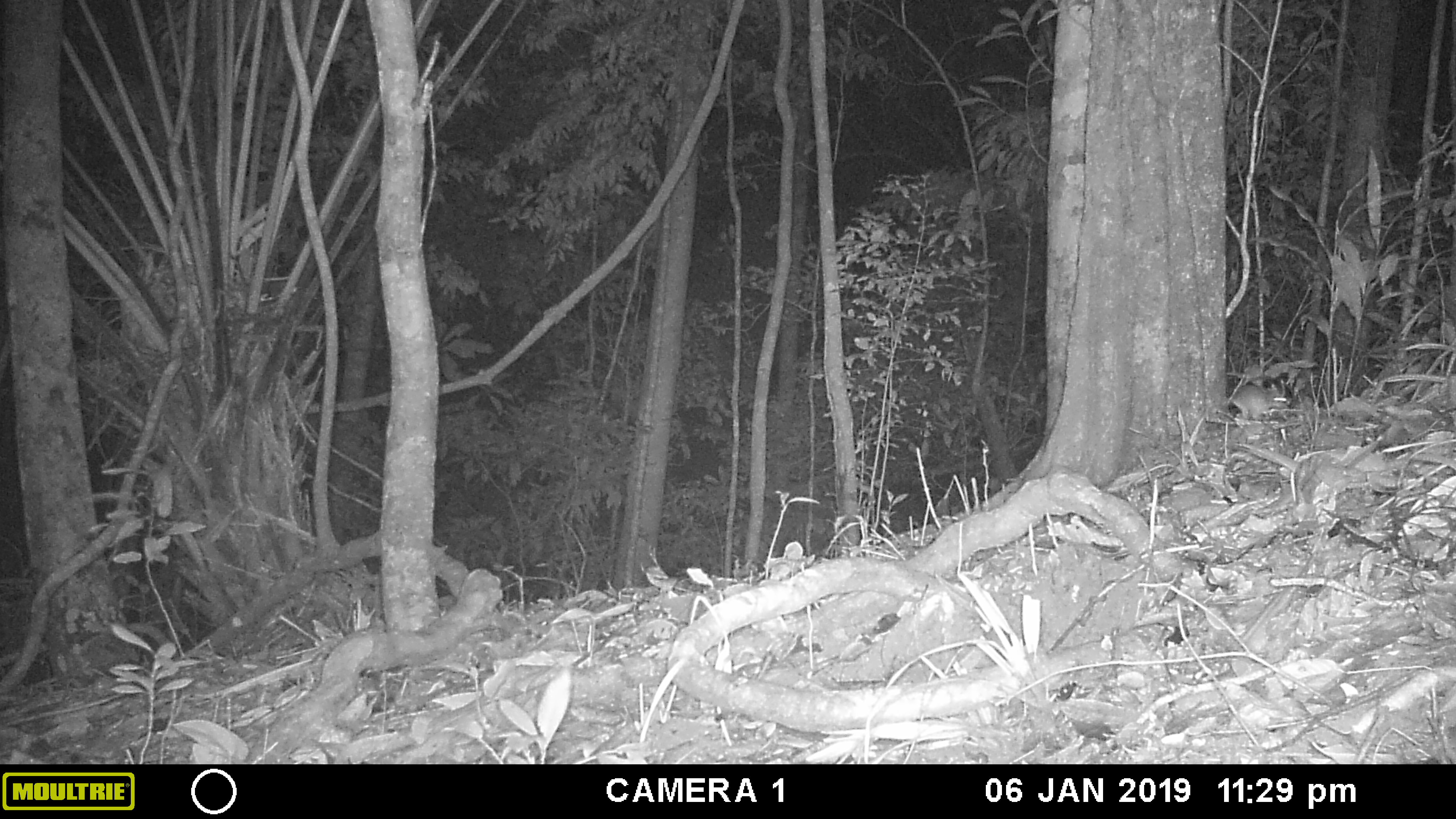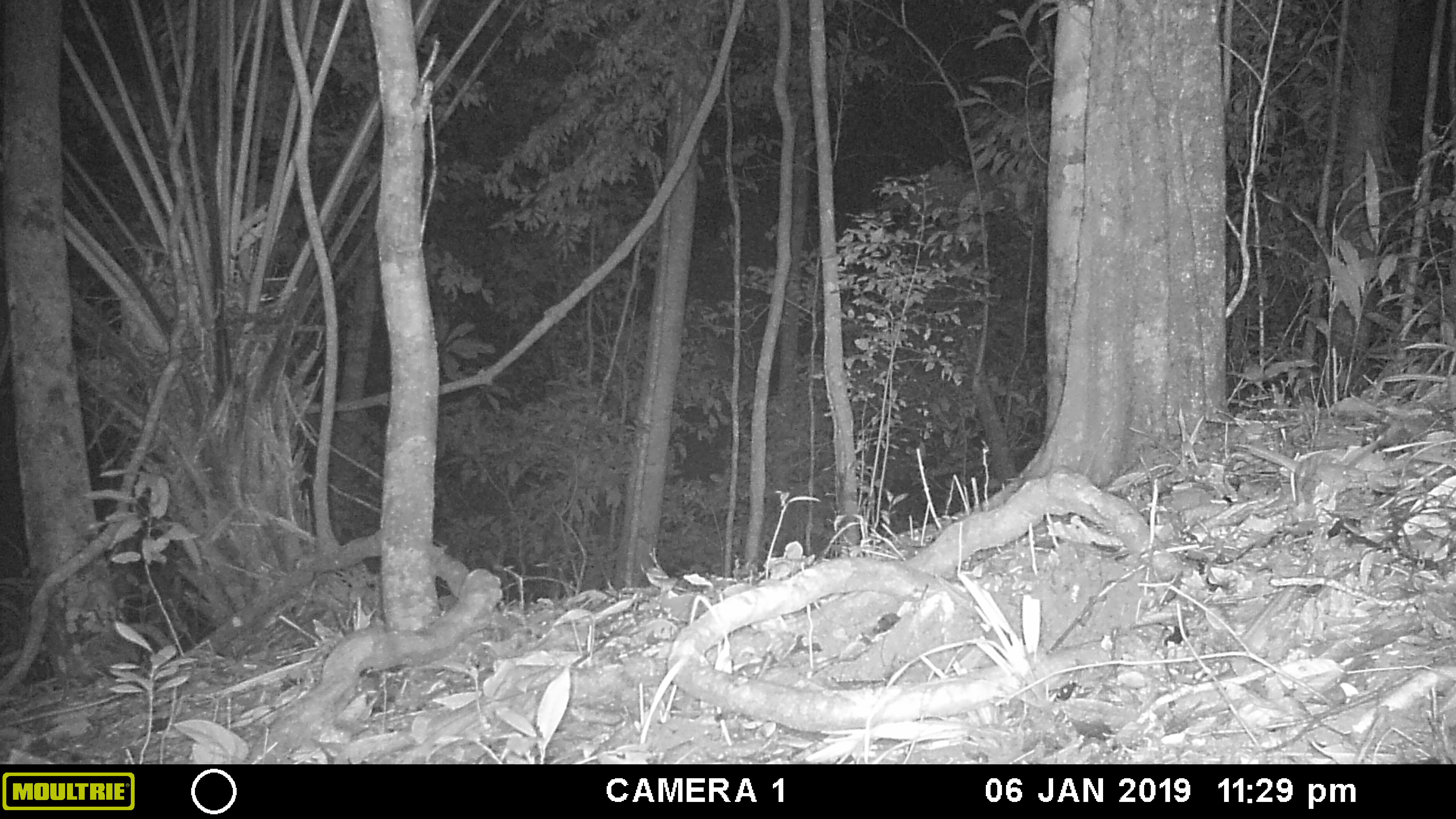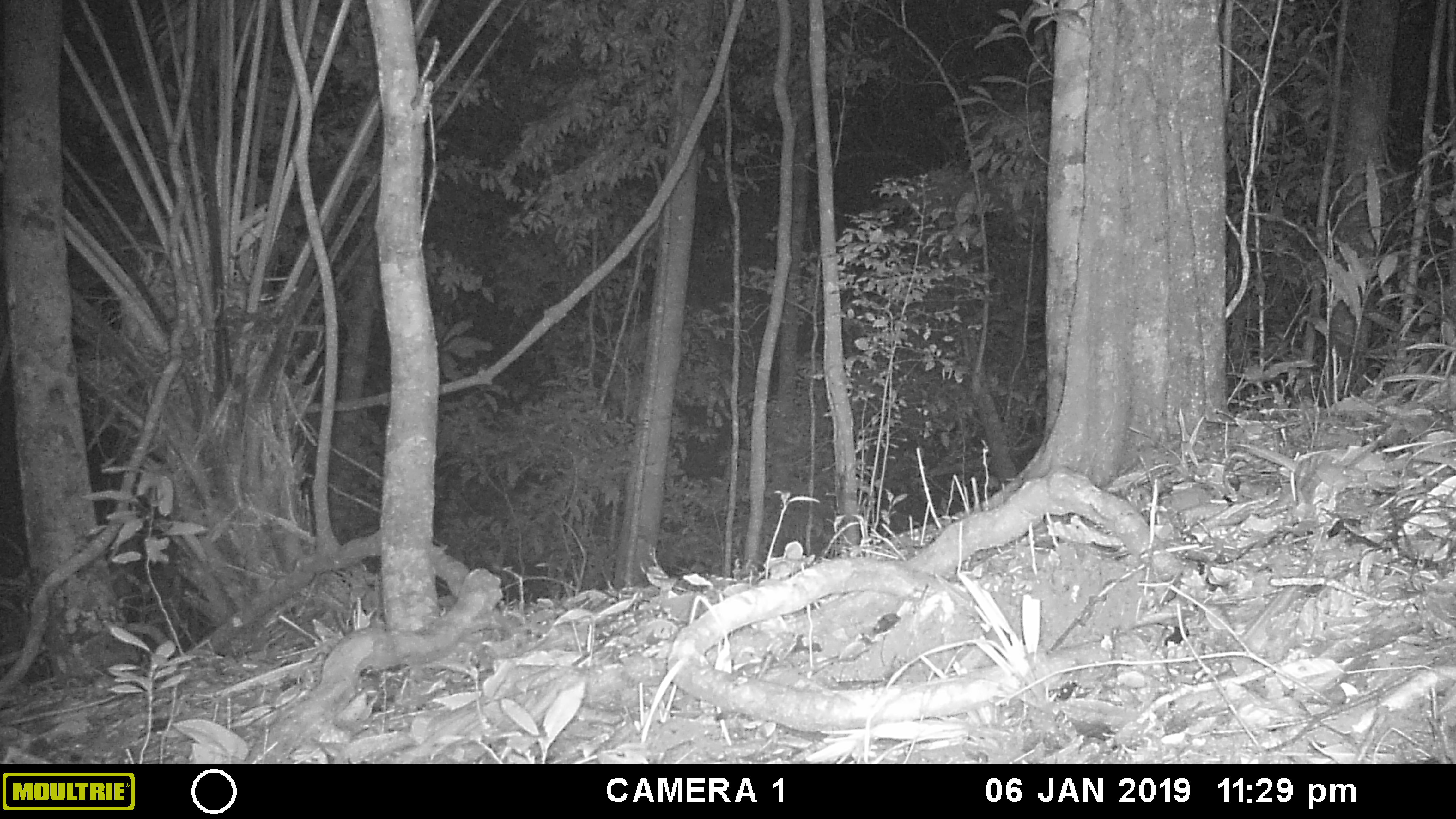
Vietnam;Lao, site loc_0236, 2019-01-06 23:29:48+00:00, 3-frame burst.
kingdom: Animalia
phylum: Chordata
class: Mammalia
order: Rodentia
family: Muridae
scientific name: Muridae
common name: old-world mice and rats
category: unidentified murid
Unidentified murid (old-world mice and rats) (Muridae). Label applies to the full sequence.